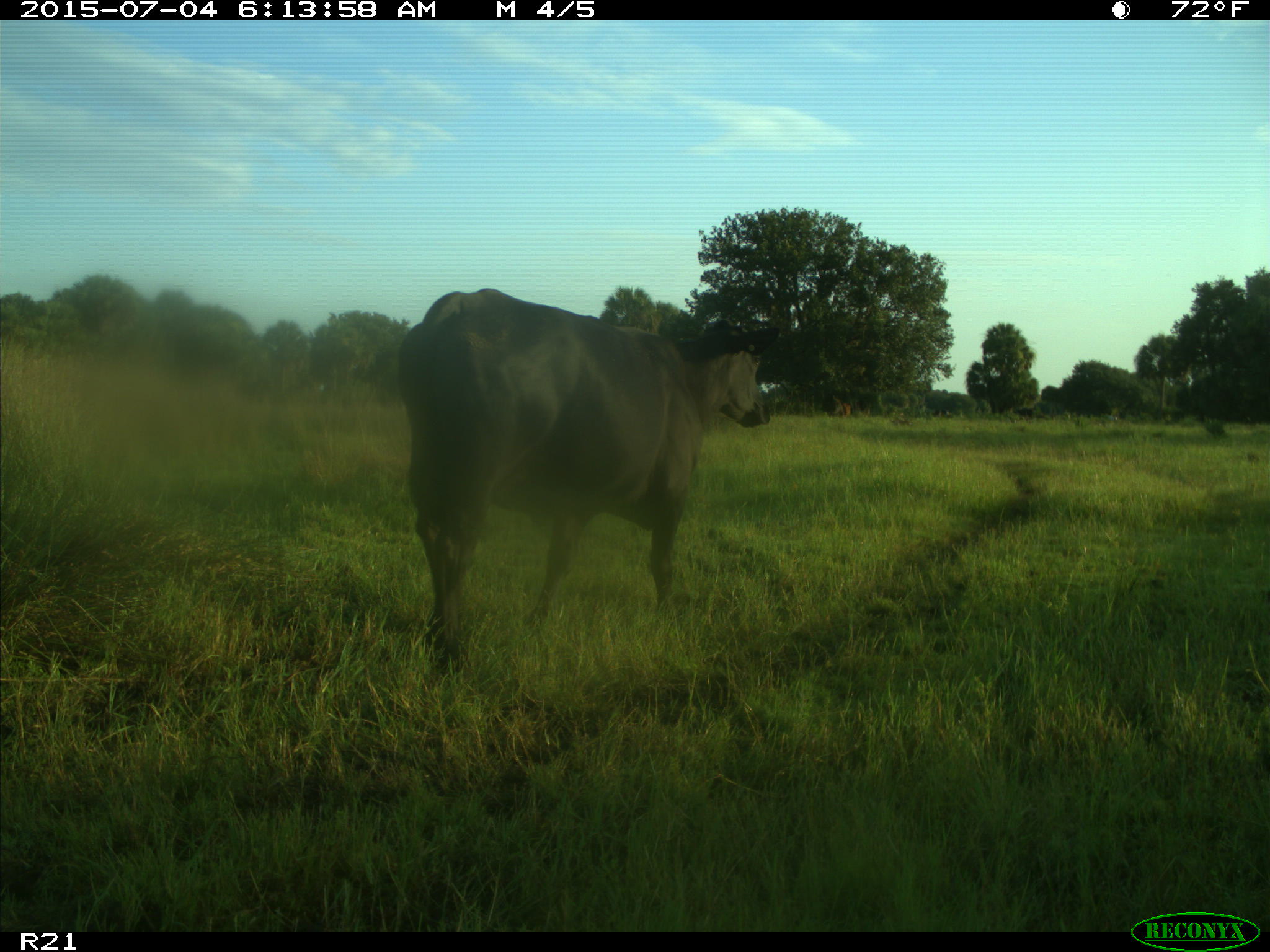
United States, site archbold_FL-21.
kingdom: Animalia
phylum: Chordata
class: Mammalia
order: Artiodactyla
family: Bovidae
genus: Bos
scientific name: Bos taurus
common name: domestic cow